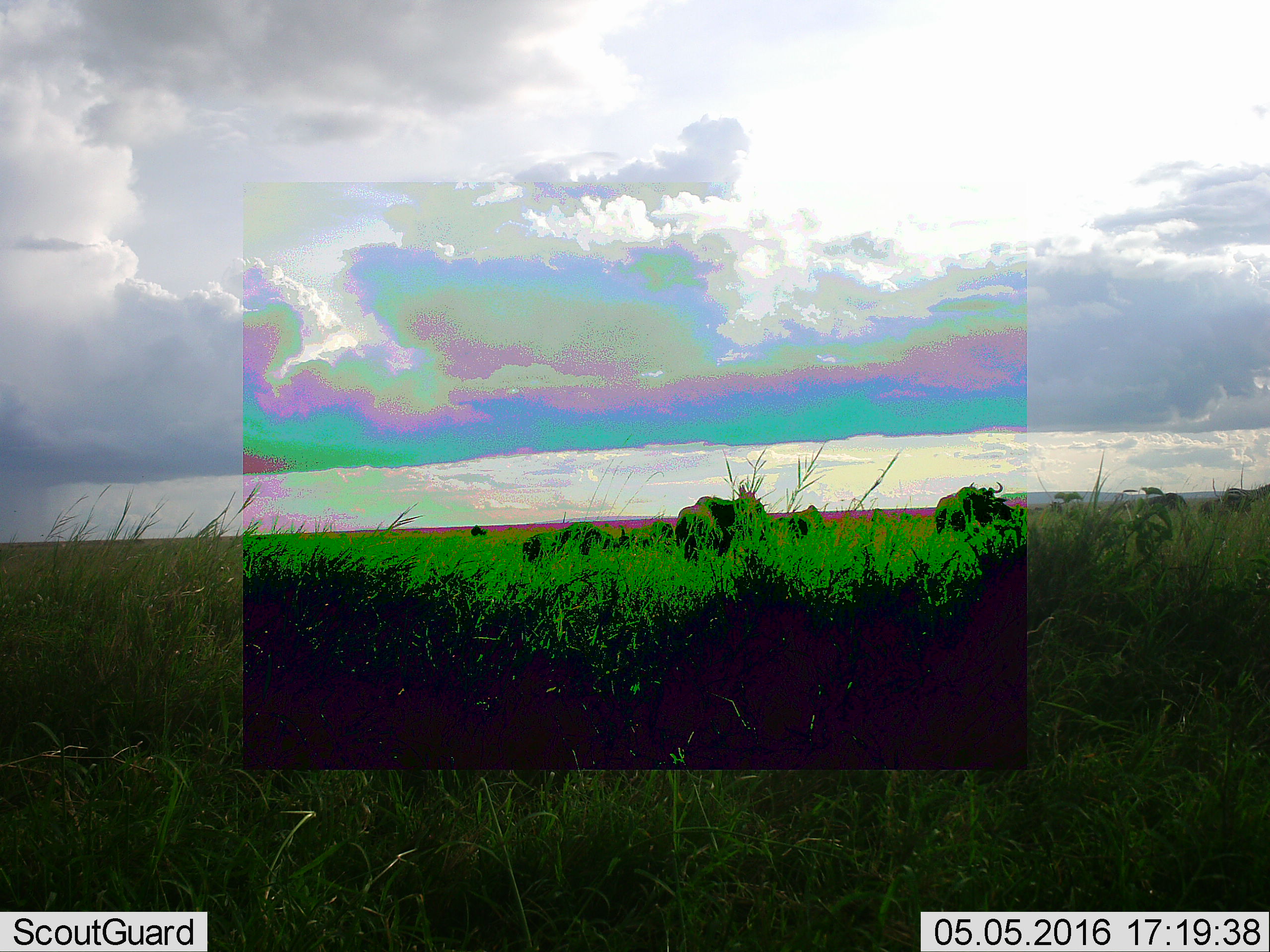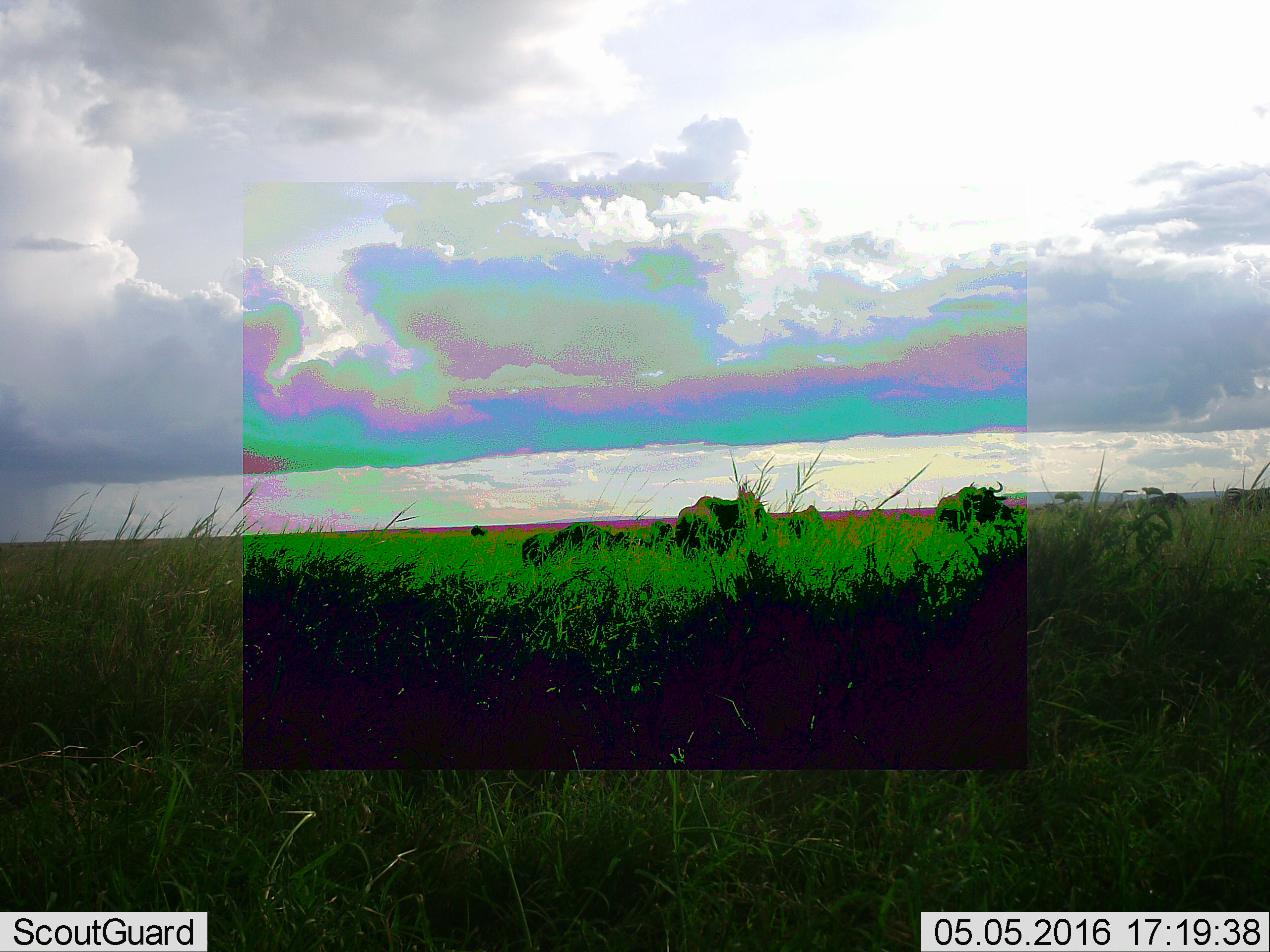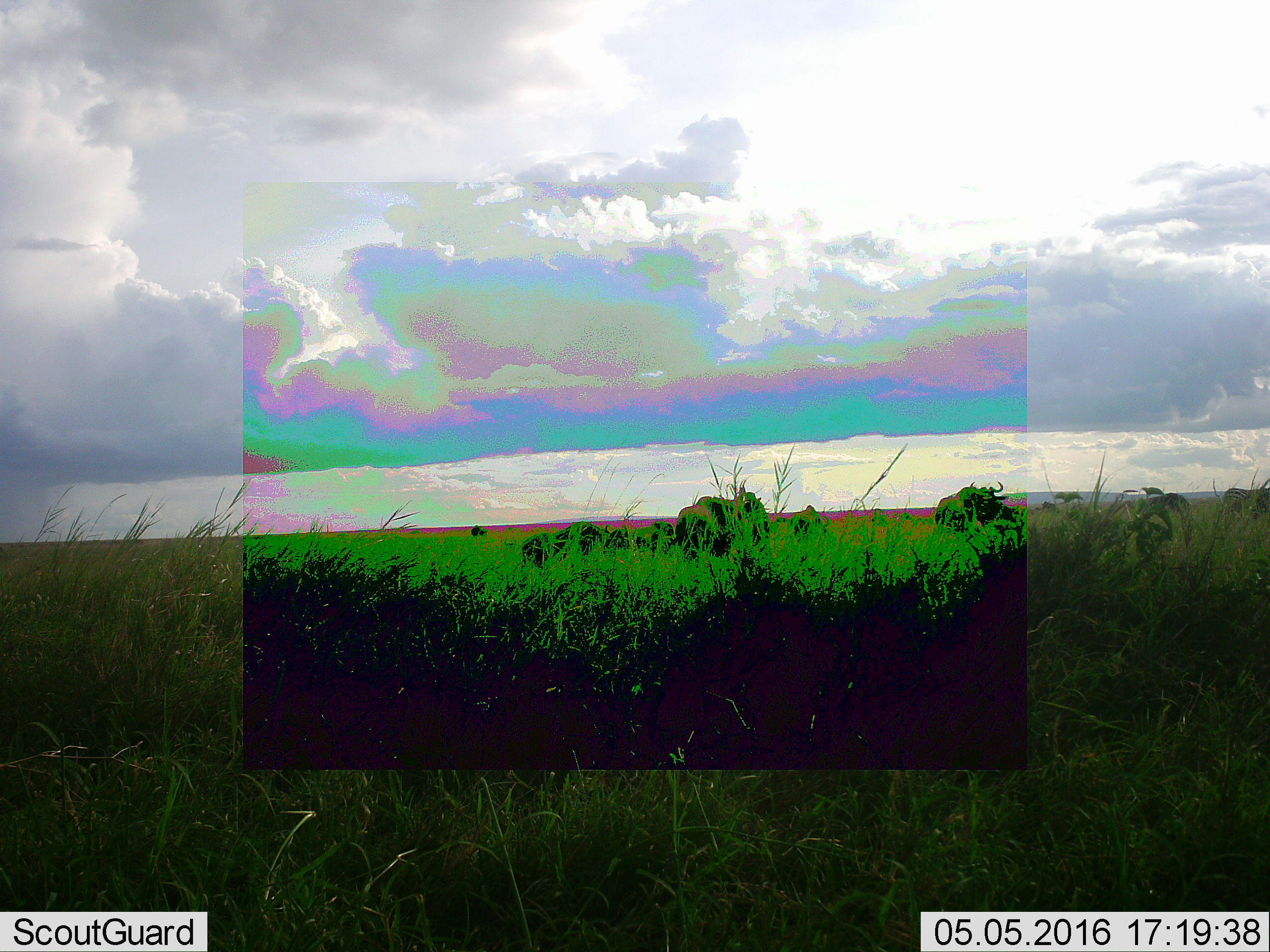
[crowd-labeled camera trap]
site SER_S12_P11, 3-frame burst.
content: unidentified animal